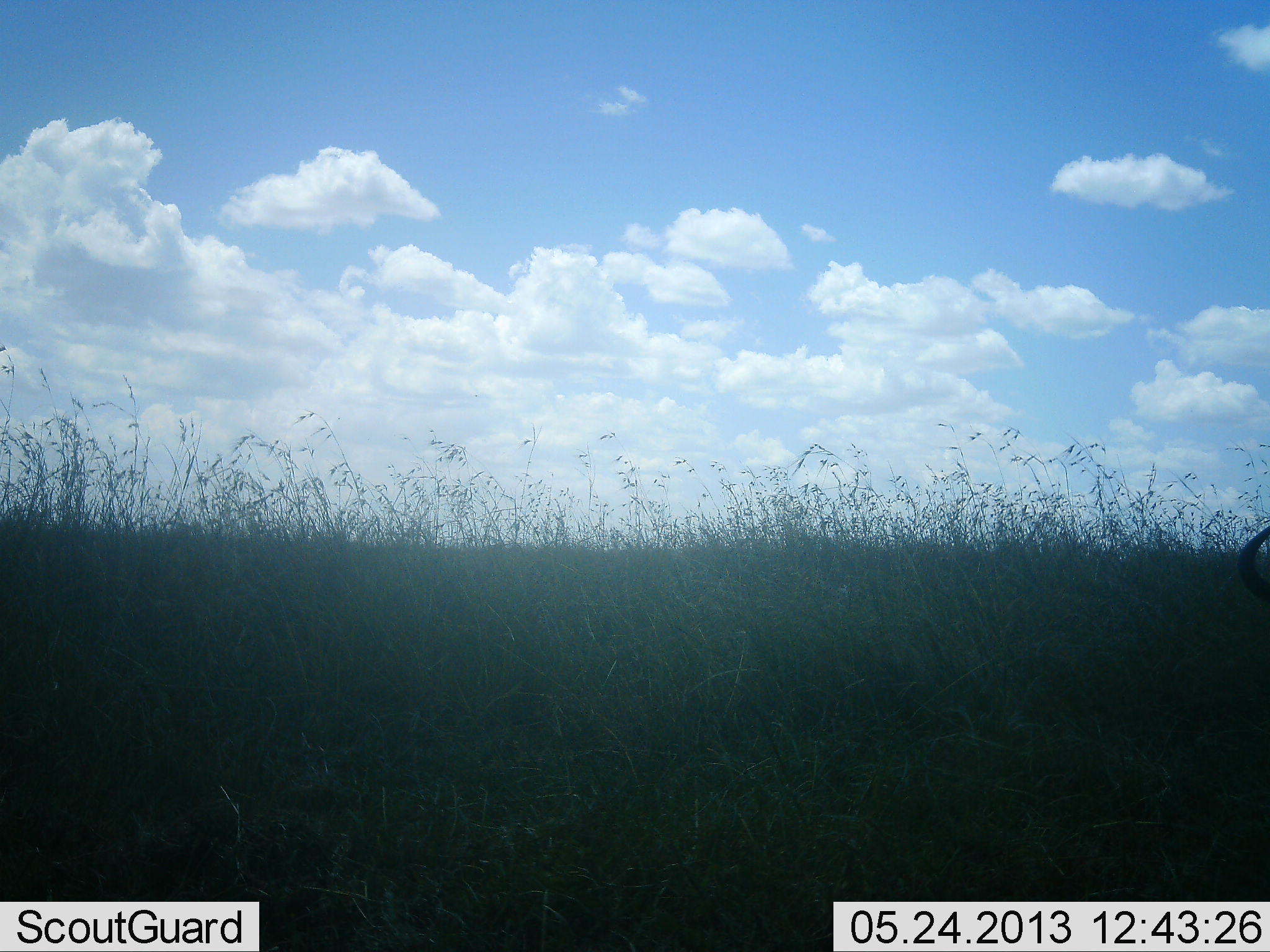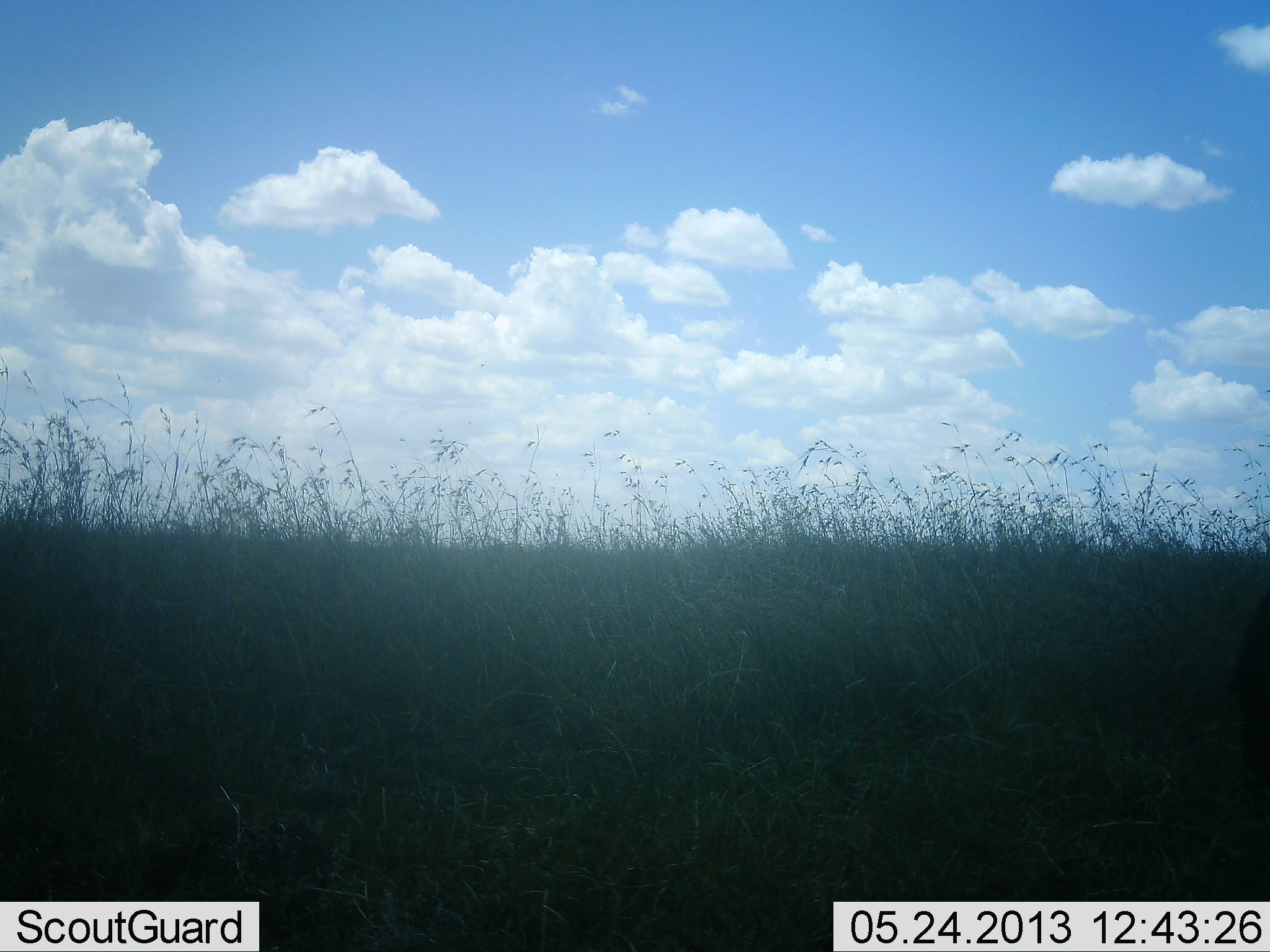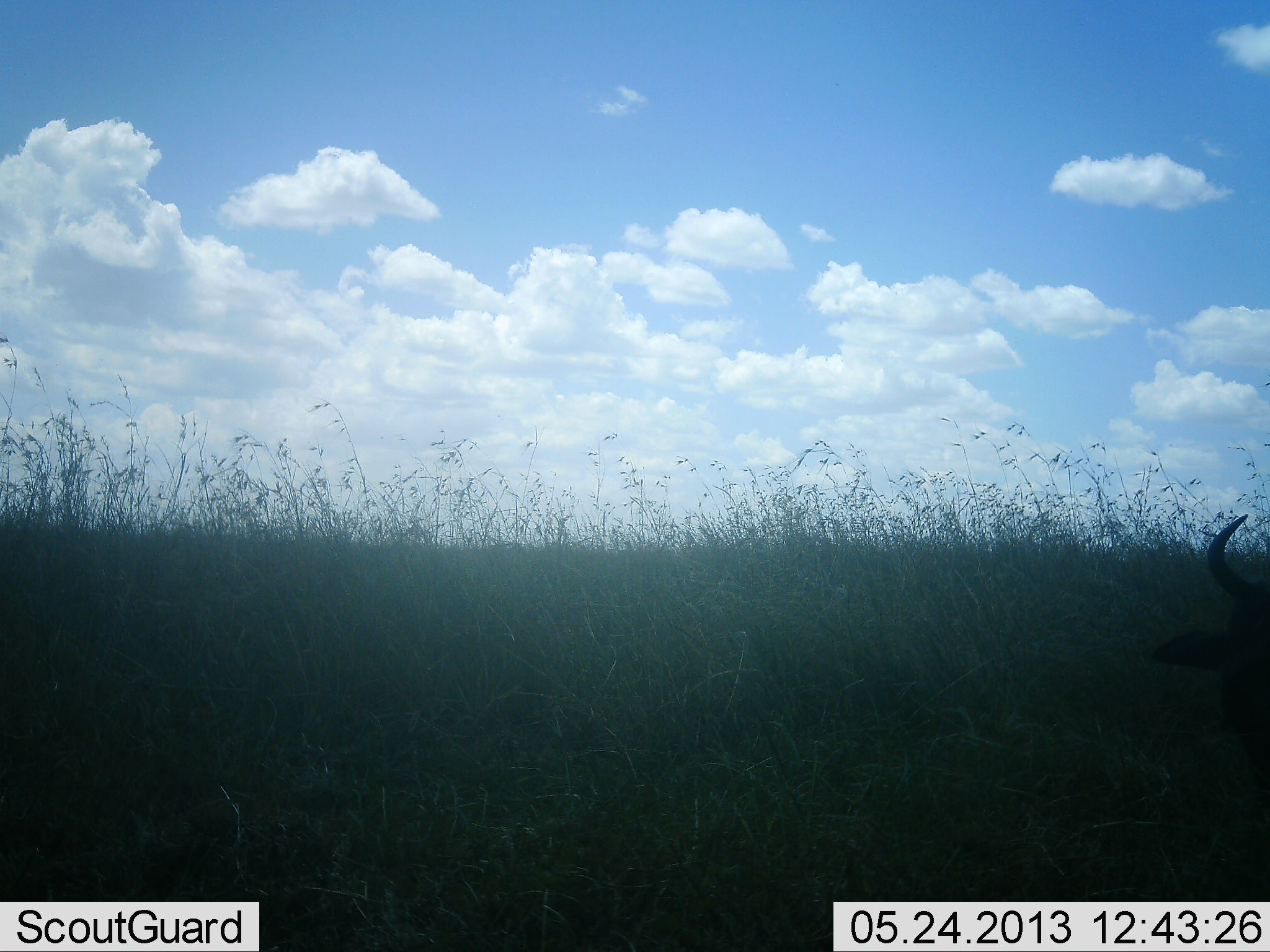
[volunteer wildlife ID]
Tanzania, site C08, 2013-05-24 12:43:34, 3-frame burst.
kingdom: Animalia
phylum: Chordata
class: Mammalia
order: Artiodactyla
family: Bovidae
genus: Connochaetes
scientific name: Connochaetes taurinus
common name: blue wildebeest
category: wildebeest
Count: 1.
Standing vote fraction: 41%.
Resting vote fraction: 24%.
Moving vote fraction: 18%.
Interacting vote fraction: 0%.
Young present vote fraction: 0%.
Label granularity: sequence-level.